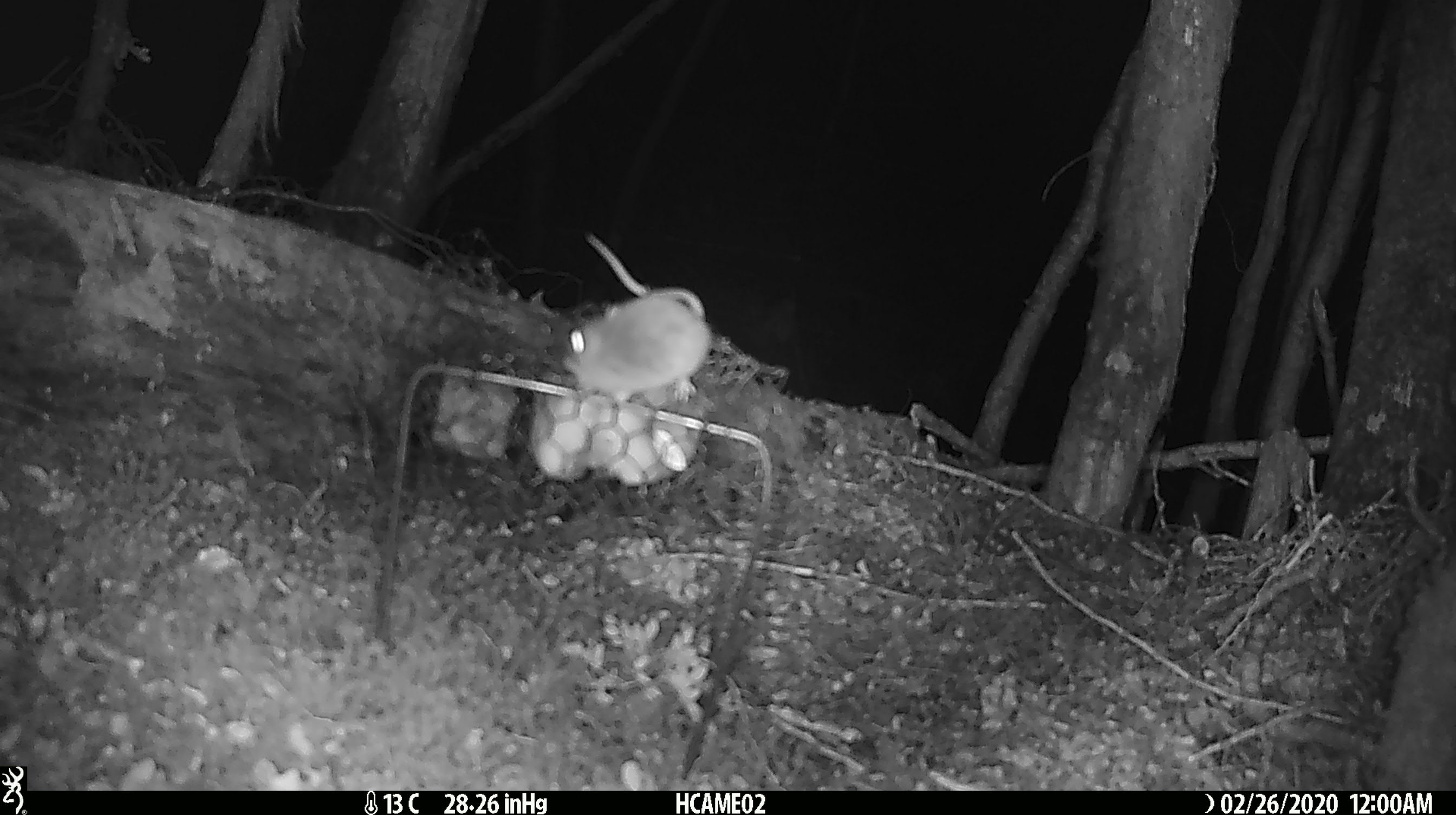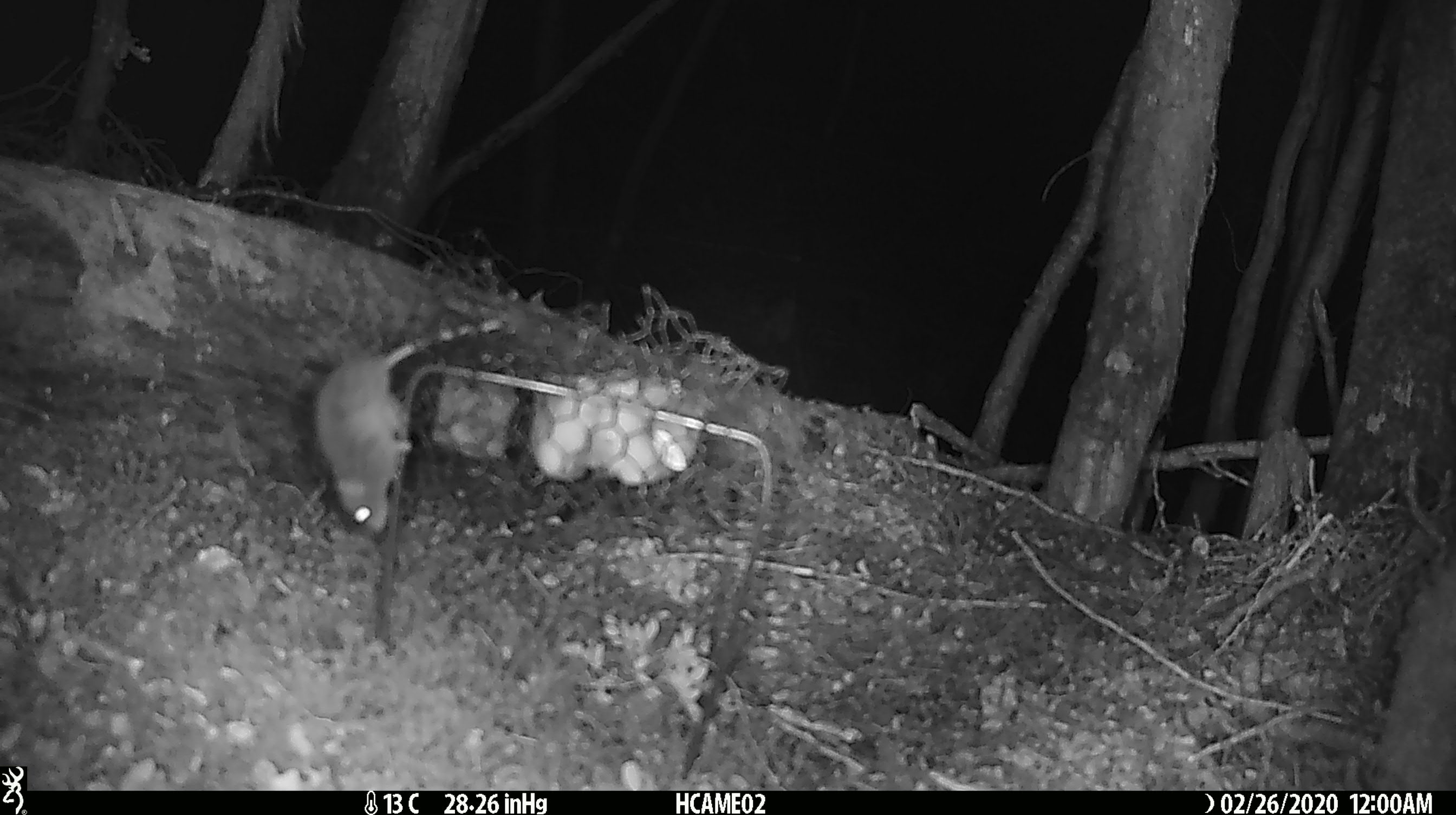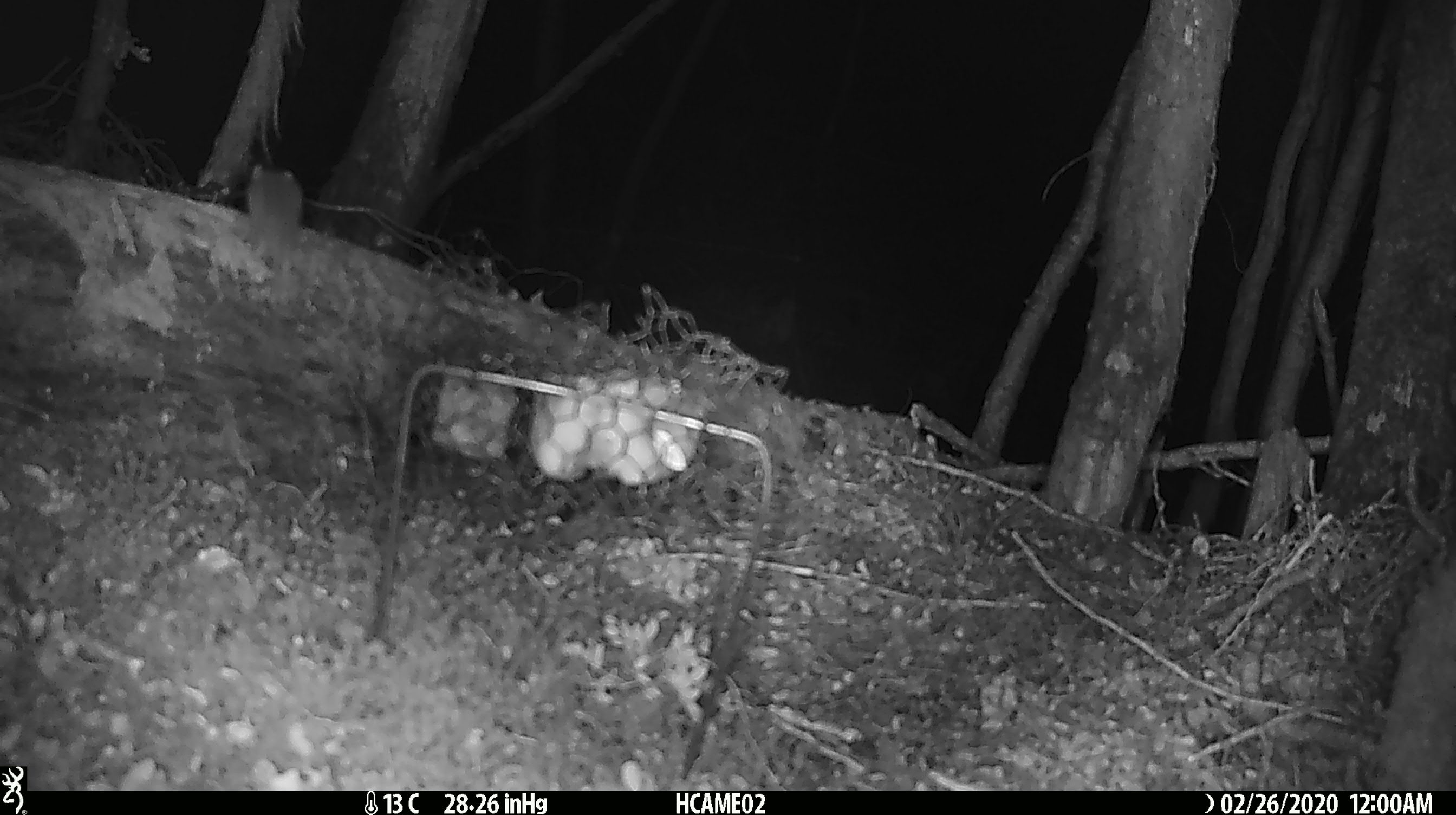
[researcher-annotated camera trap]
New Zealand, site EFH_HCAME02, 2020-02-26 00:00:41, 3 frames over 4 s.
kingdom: Animalia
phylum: Chordata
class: Mammalia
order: Rodentia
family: Muridae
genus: Mus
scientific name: Mus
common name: mouse